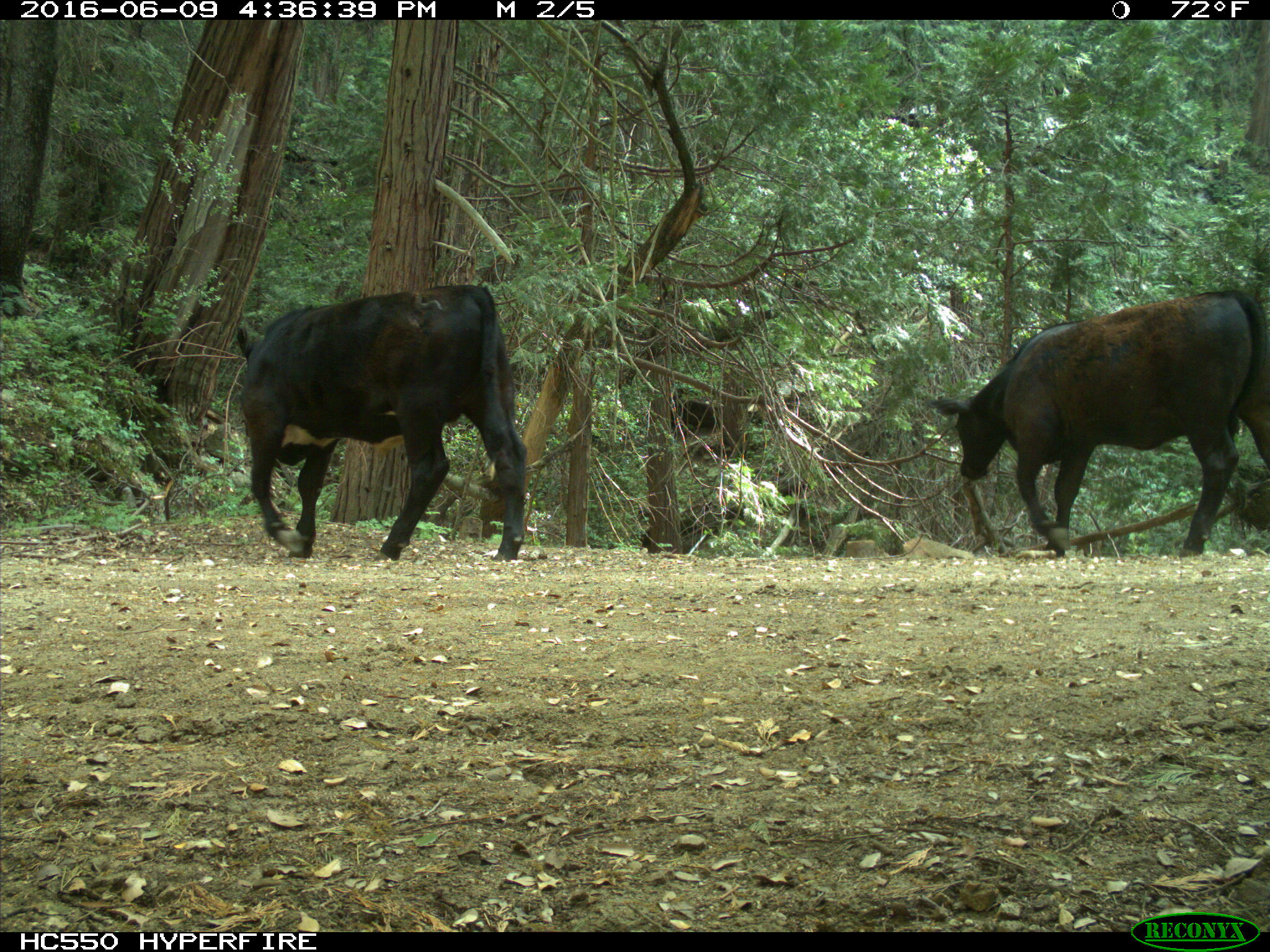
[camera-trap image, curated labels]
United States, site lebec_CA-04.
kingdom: Animalia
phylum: Chordata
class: Mammalia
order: Artiodactyla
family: Bovidae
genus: Bos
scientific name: Bos taurus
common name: domestic cow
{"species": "Bos taurus (domestic cow)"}